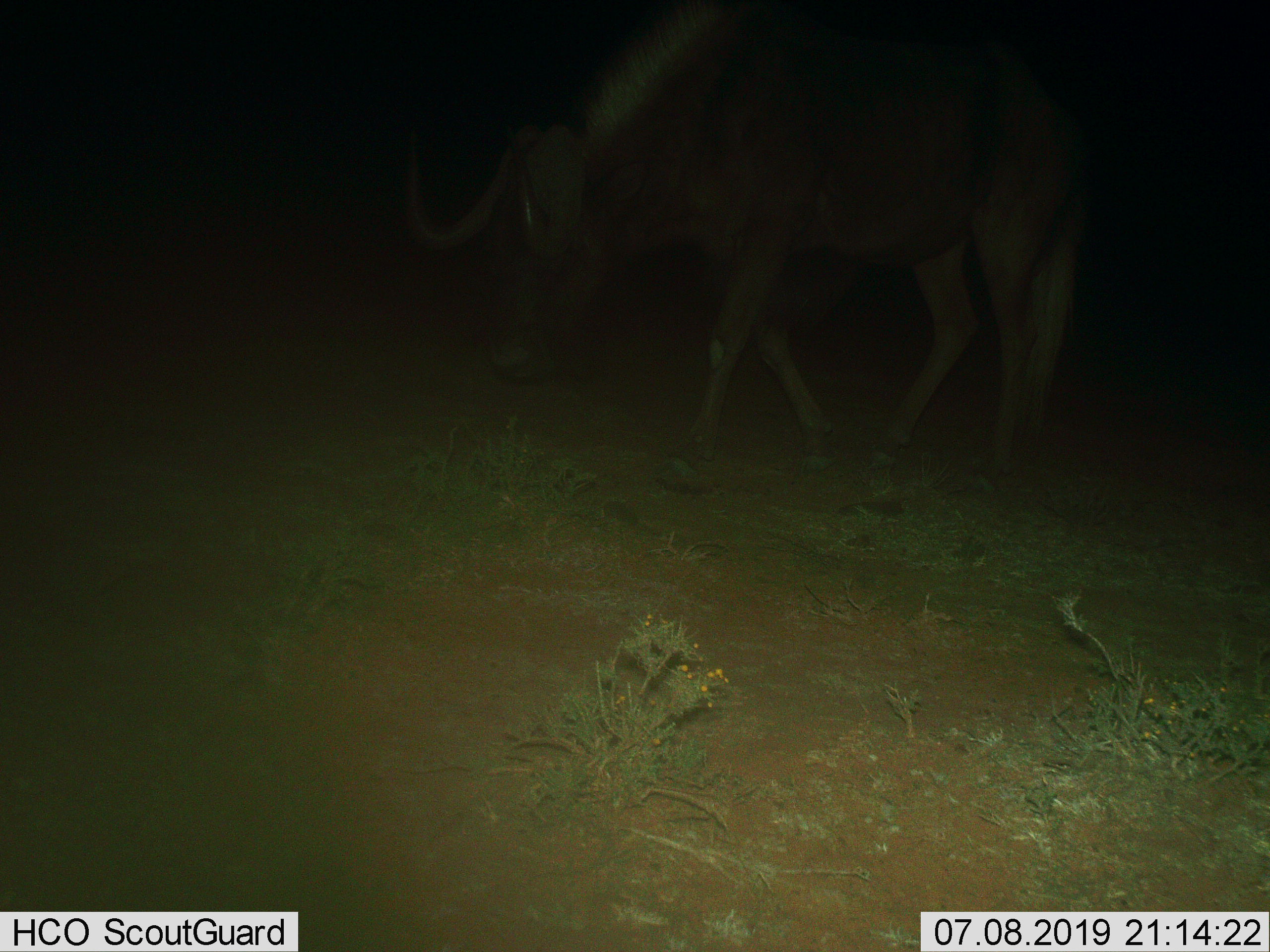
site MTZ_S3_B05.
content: unidentified animal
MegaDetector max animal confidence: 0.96